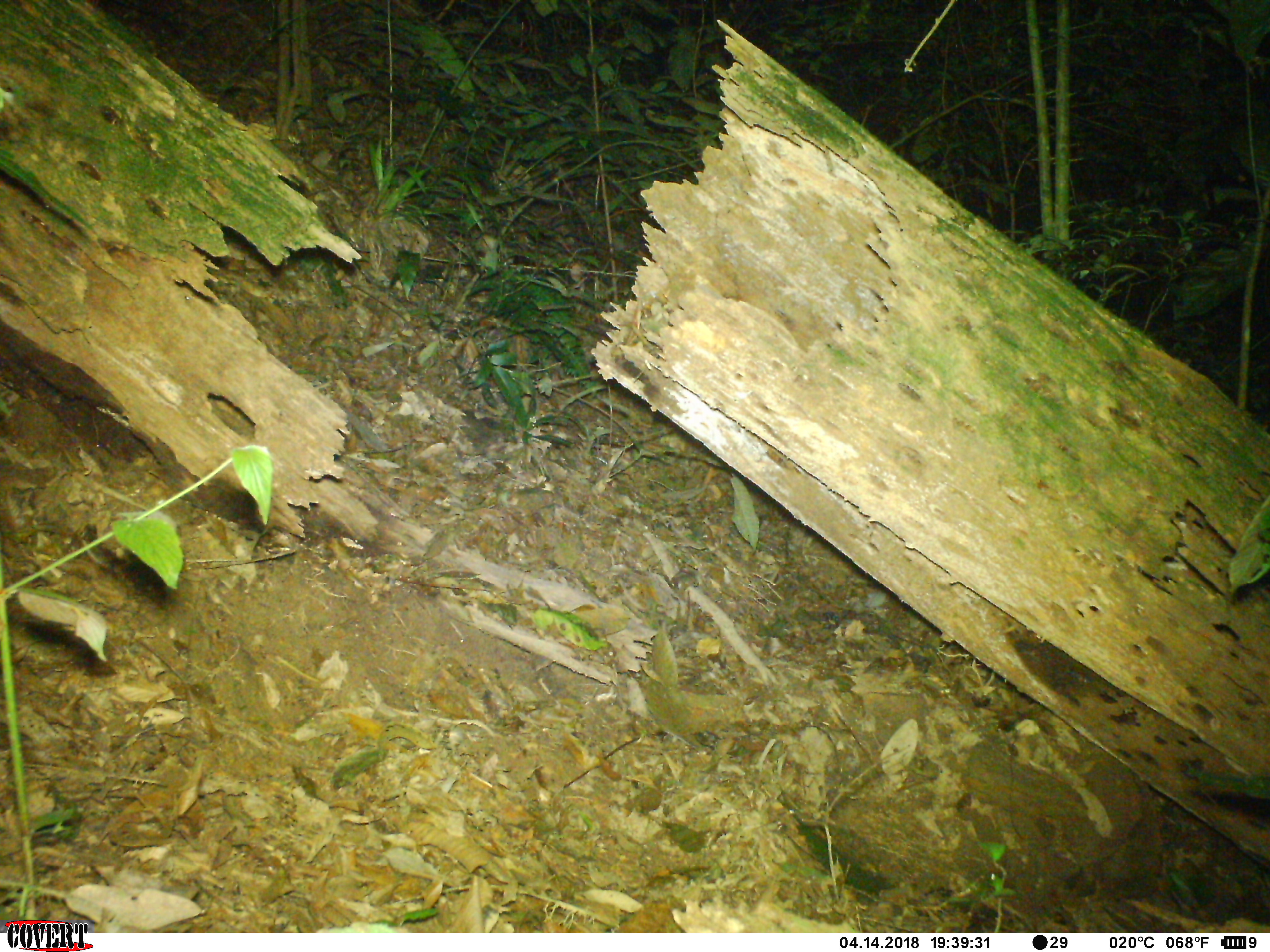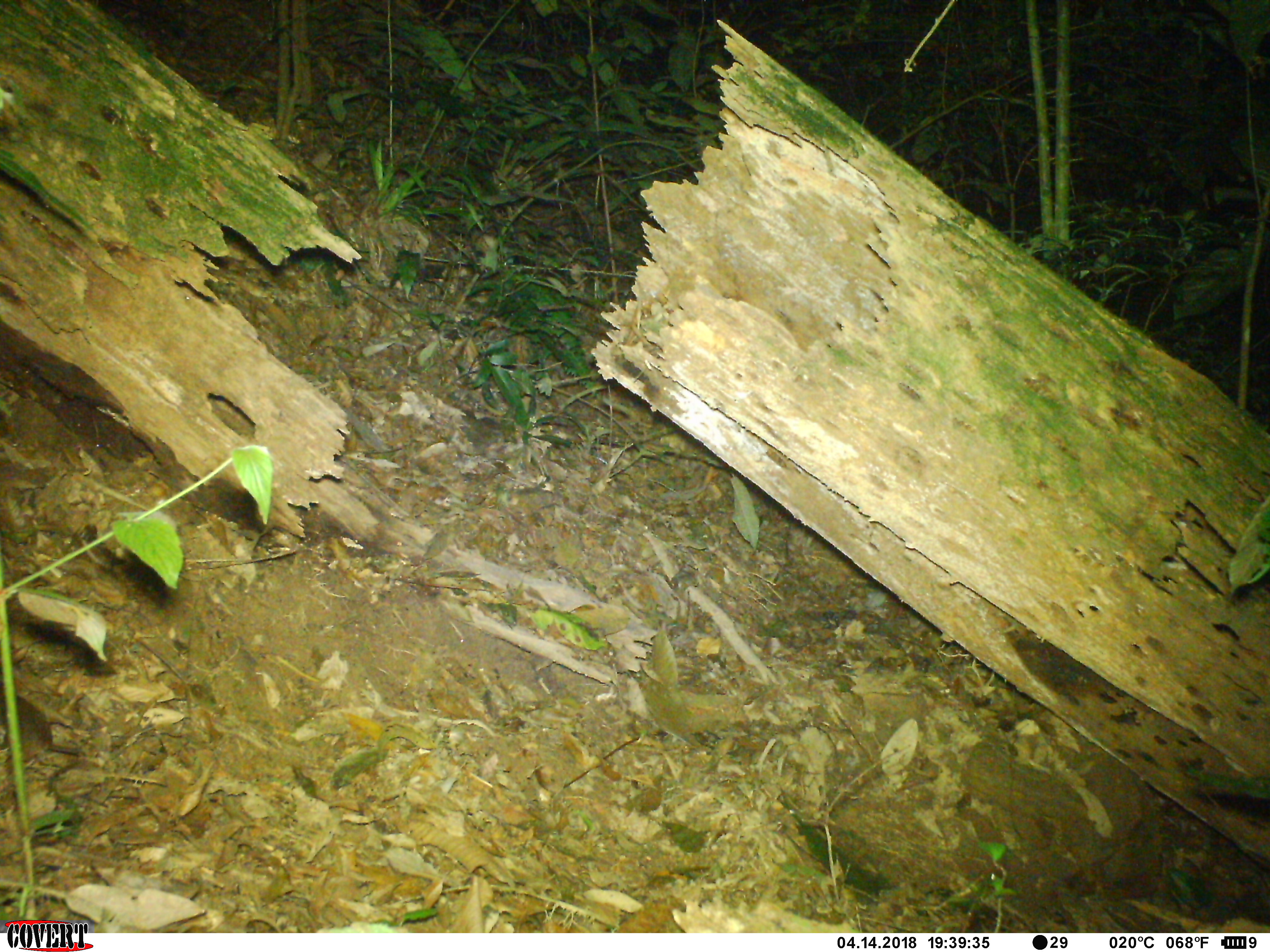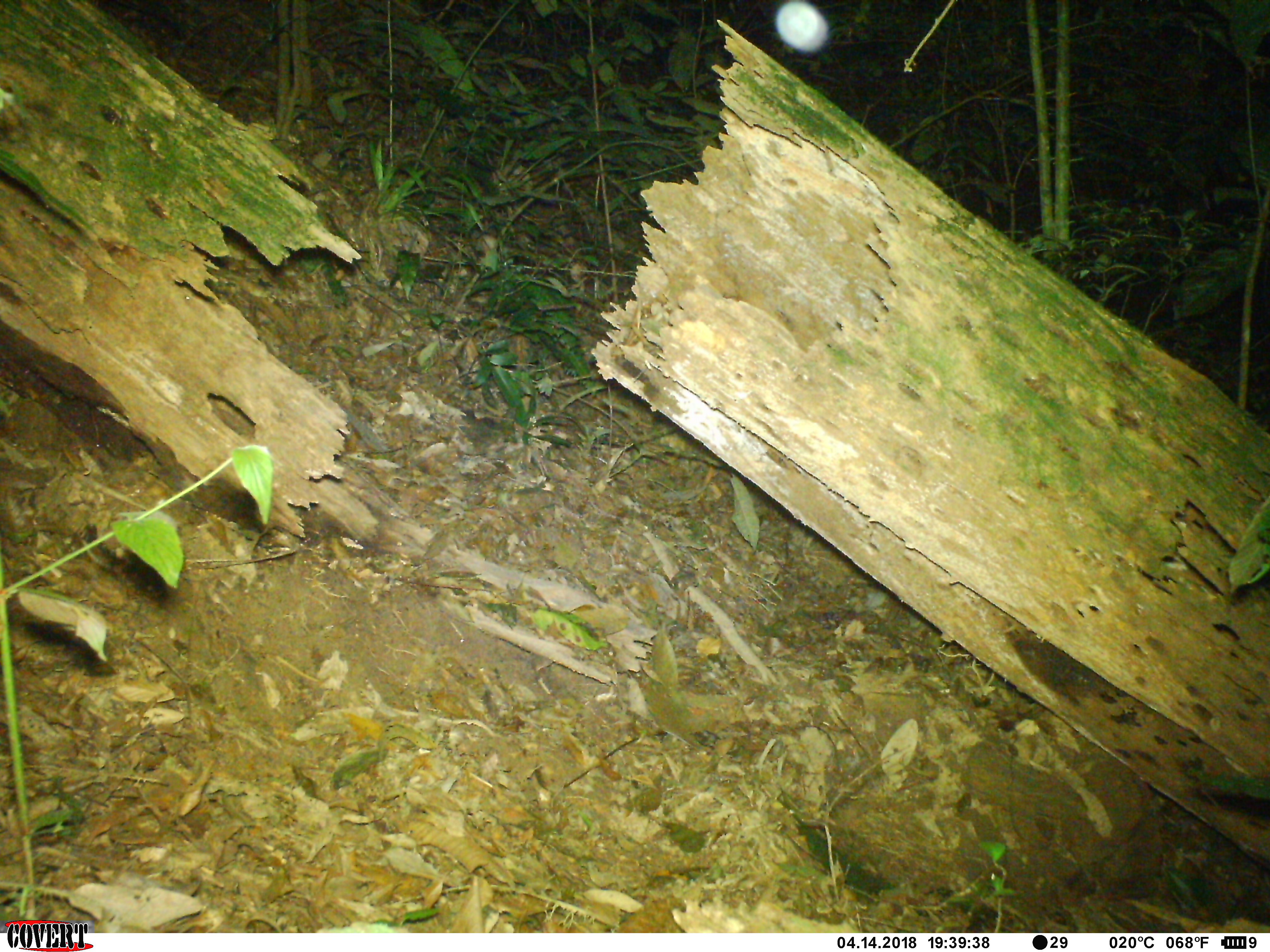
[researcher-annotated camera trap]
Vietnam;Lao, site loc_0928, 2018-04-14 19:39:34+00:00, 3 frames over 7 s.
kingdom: Animalia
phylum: Chordata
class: Mammalia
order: Rodentia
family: Muridae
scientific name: Muridae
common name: old-world mice and rats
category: unidentified murid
Unidentified murid (old-world mice and rats) (Muridae). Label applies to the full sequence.